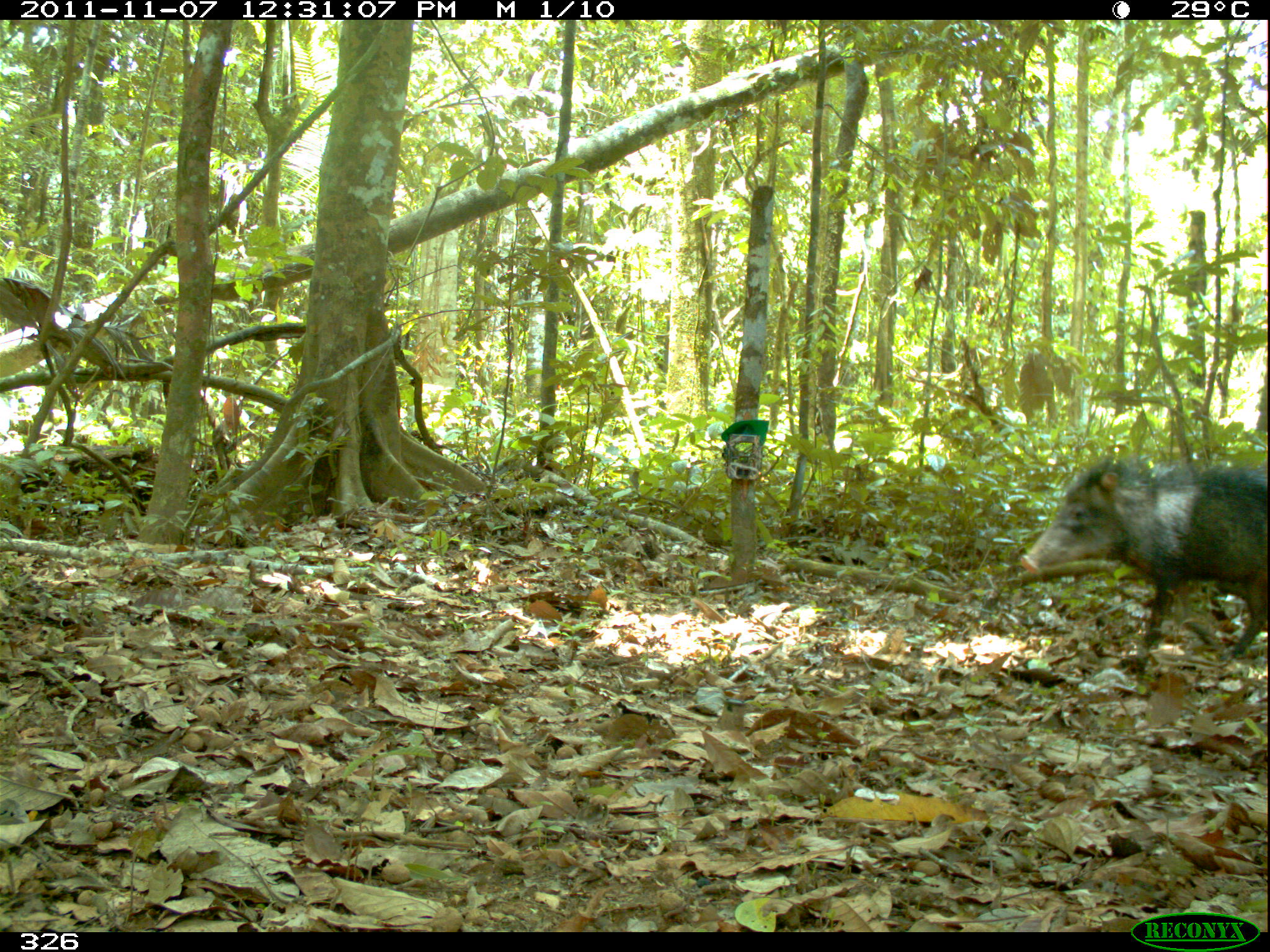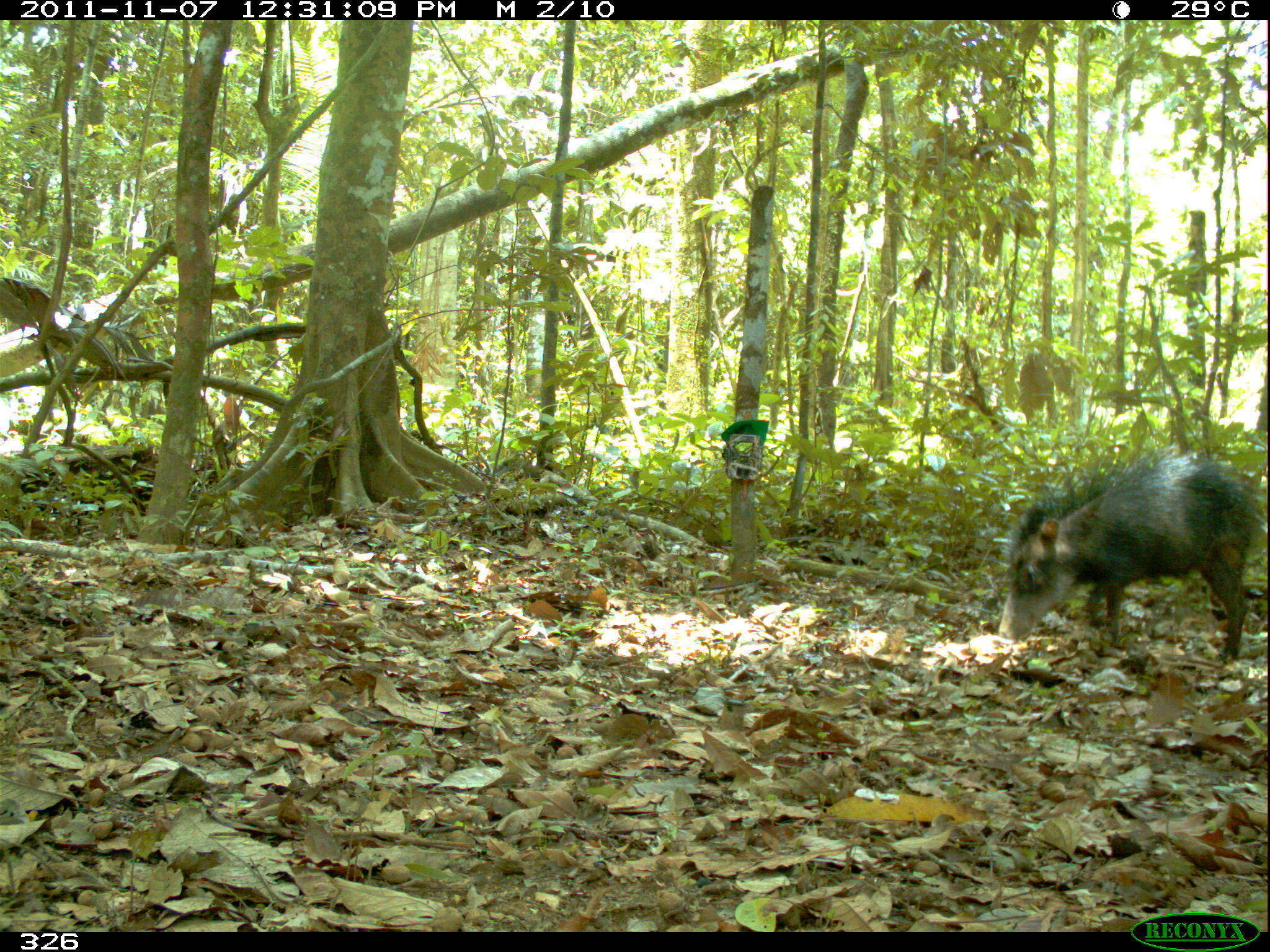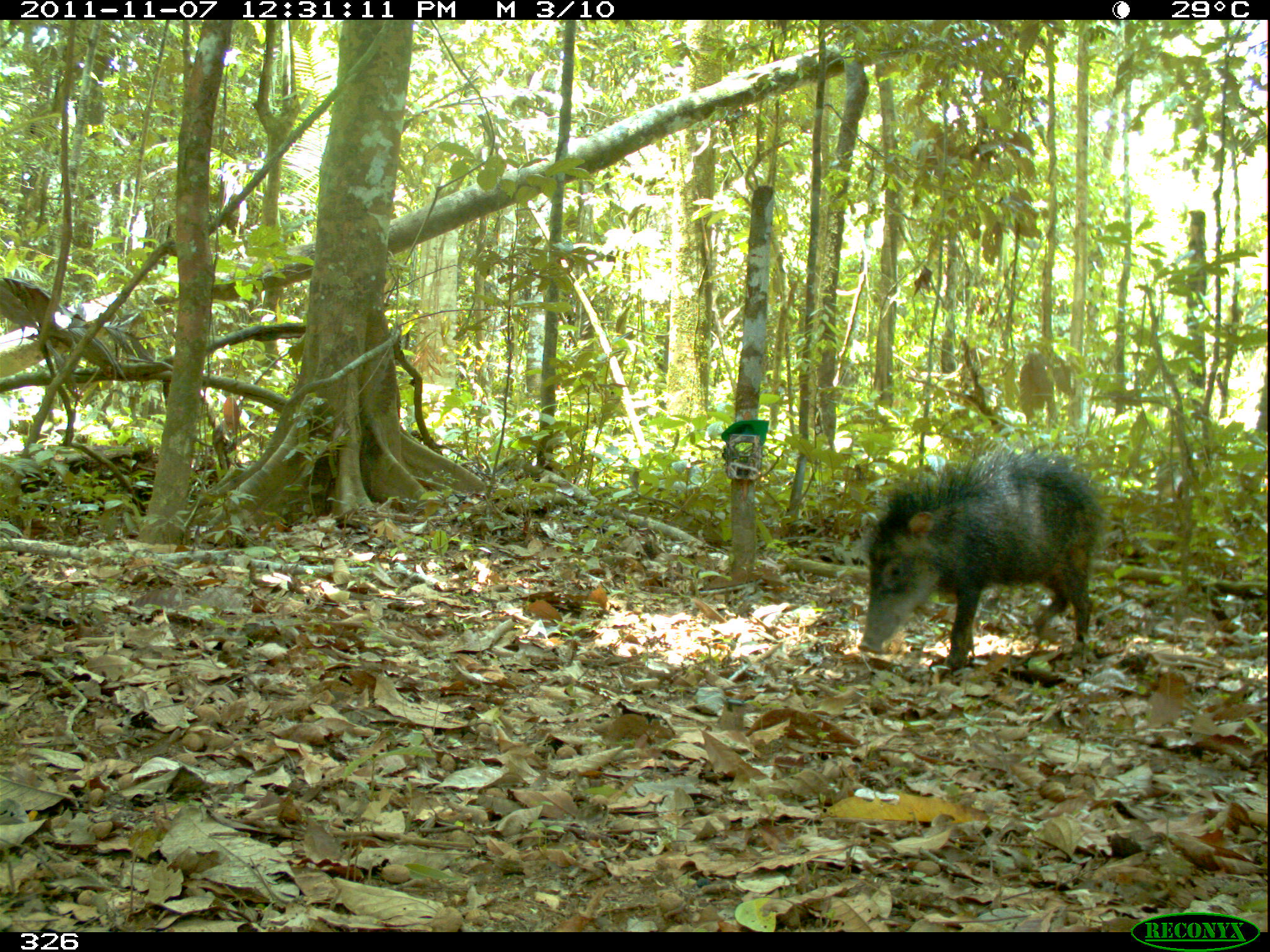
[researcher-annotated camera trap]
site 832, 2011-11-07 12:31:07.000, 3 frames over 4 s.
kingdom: Animalia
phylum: Chordata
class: Mammalia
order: Artiodactyla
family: Tayassuidae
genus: Tayassu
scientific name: Tayassu pecari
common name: white-lipped peccary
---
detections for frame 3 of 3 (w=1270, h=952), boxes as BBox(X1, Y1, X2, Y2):
tayassu pecari: BBox(857, 444, 1103, 669)